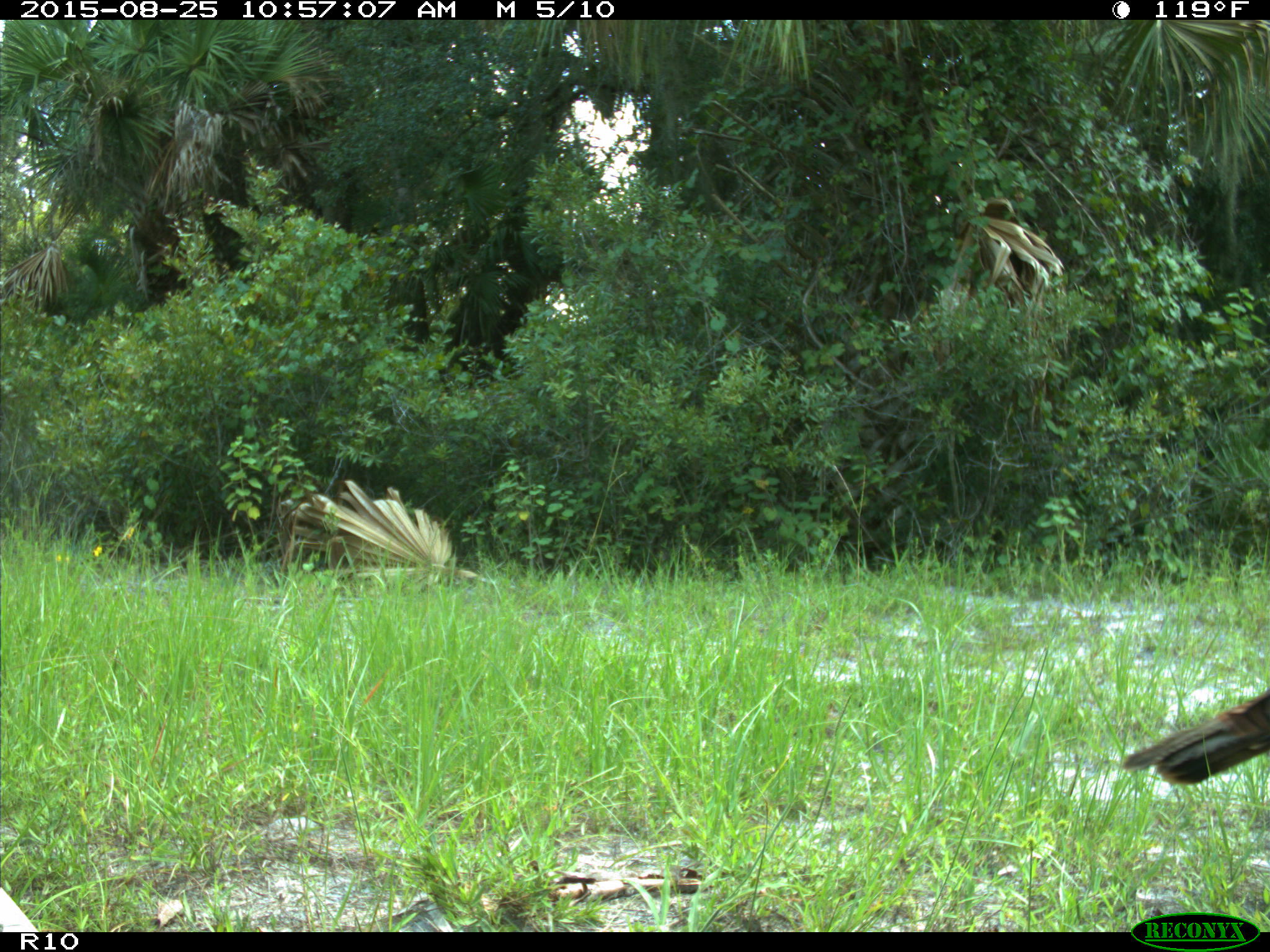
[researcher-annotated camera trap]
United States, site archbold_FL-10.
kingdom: Animalia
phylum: Chordata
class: Aves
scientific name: Aves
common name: birds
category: unidentified bird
Unidentified bird (birds) (Aves).